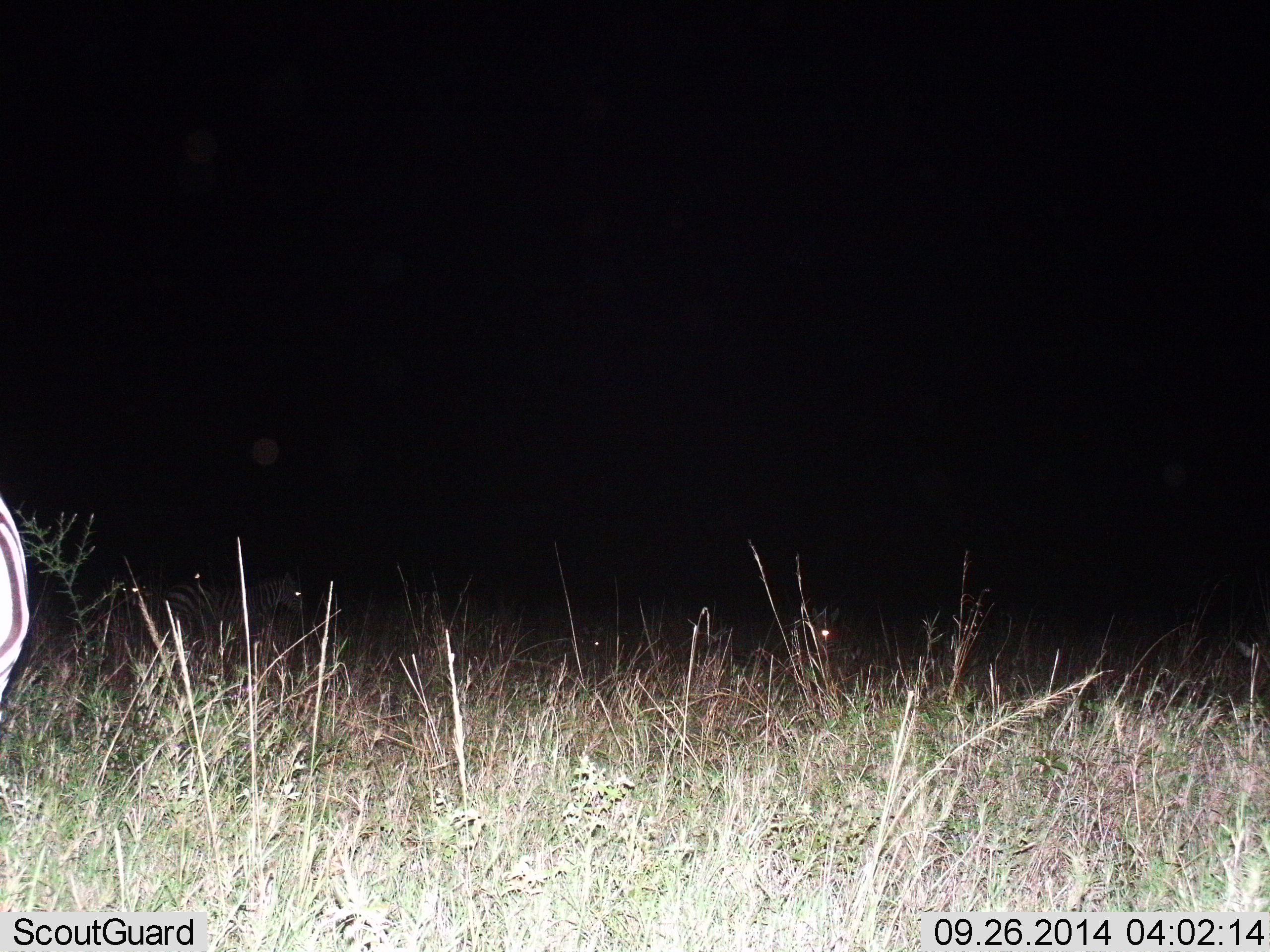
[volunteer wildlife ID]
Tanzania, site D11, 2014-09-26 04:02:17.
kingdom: Animalia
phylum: Chordata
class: Mammalia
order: Perissodactyla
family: Equidae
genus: Equus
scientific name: Equus quagga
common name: plains zebra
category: zebra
Zebra (plains zebra) (Equus quagga), count 4. Behavior (volunteer vote fractions): standing 80%, resting 20%, moving 10%, interacting 0%. Young present (vote fraction): 0%. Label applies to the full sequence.